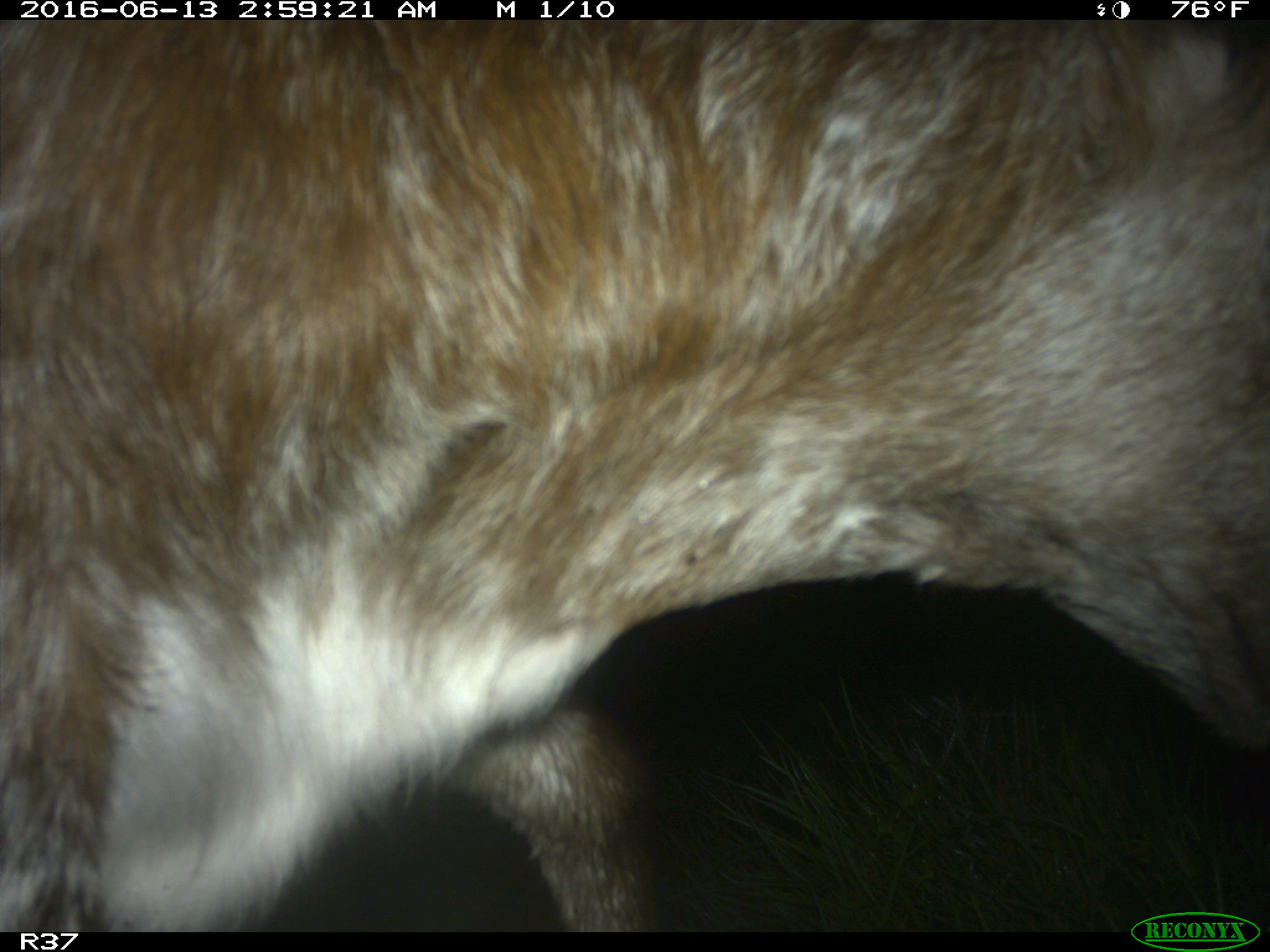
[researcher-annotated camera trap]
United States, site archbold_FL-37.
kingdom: Animalia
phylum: Chordata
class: Mammalia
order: Artiodactyla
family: Bovidae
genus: Bos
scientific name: Bos taurus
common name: domestic cow